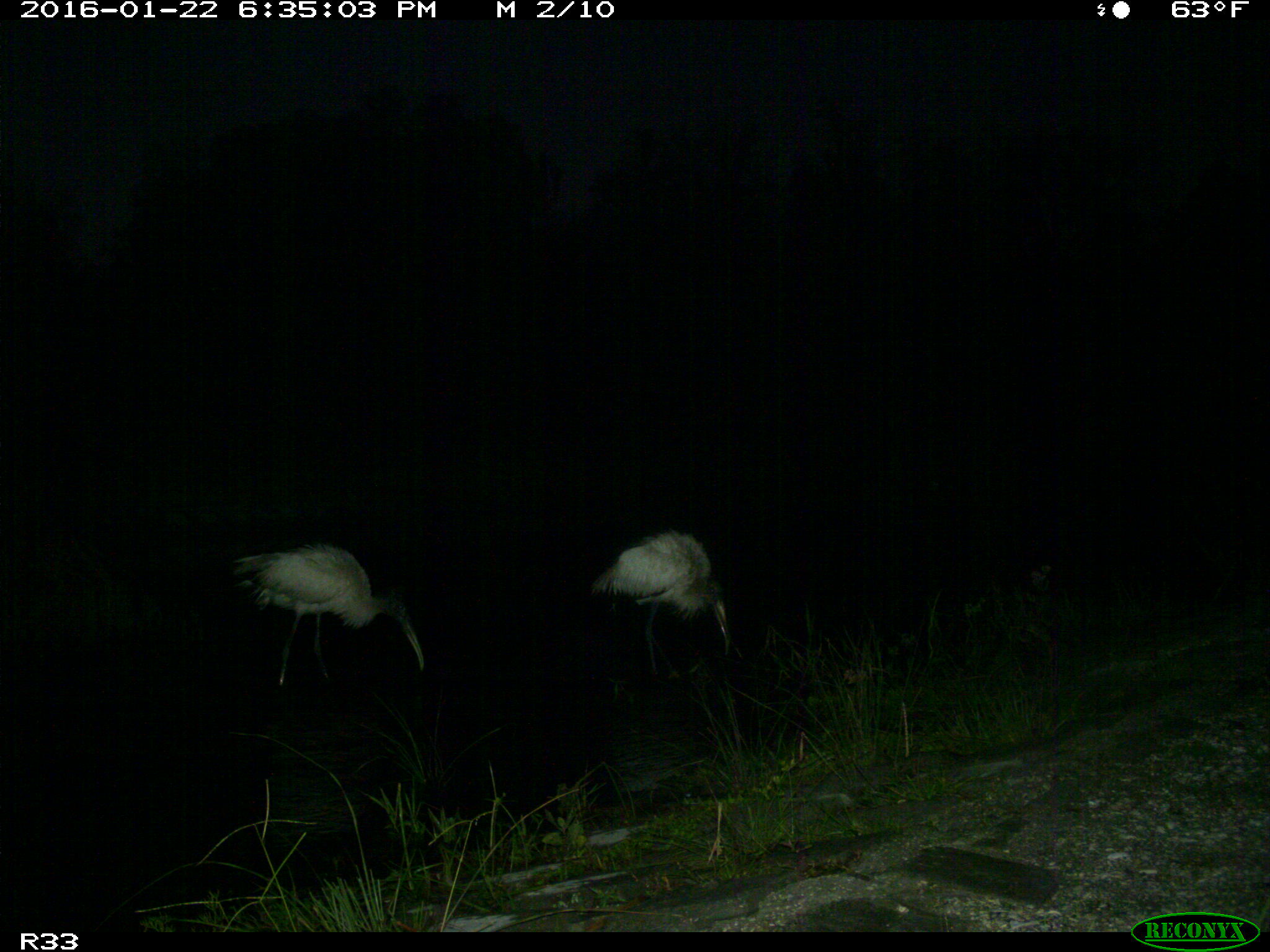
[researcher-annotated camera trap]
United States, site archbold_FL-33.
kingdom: Animalia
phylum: Chordata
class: Aves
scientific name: Aves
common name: birds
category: unidentified bird